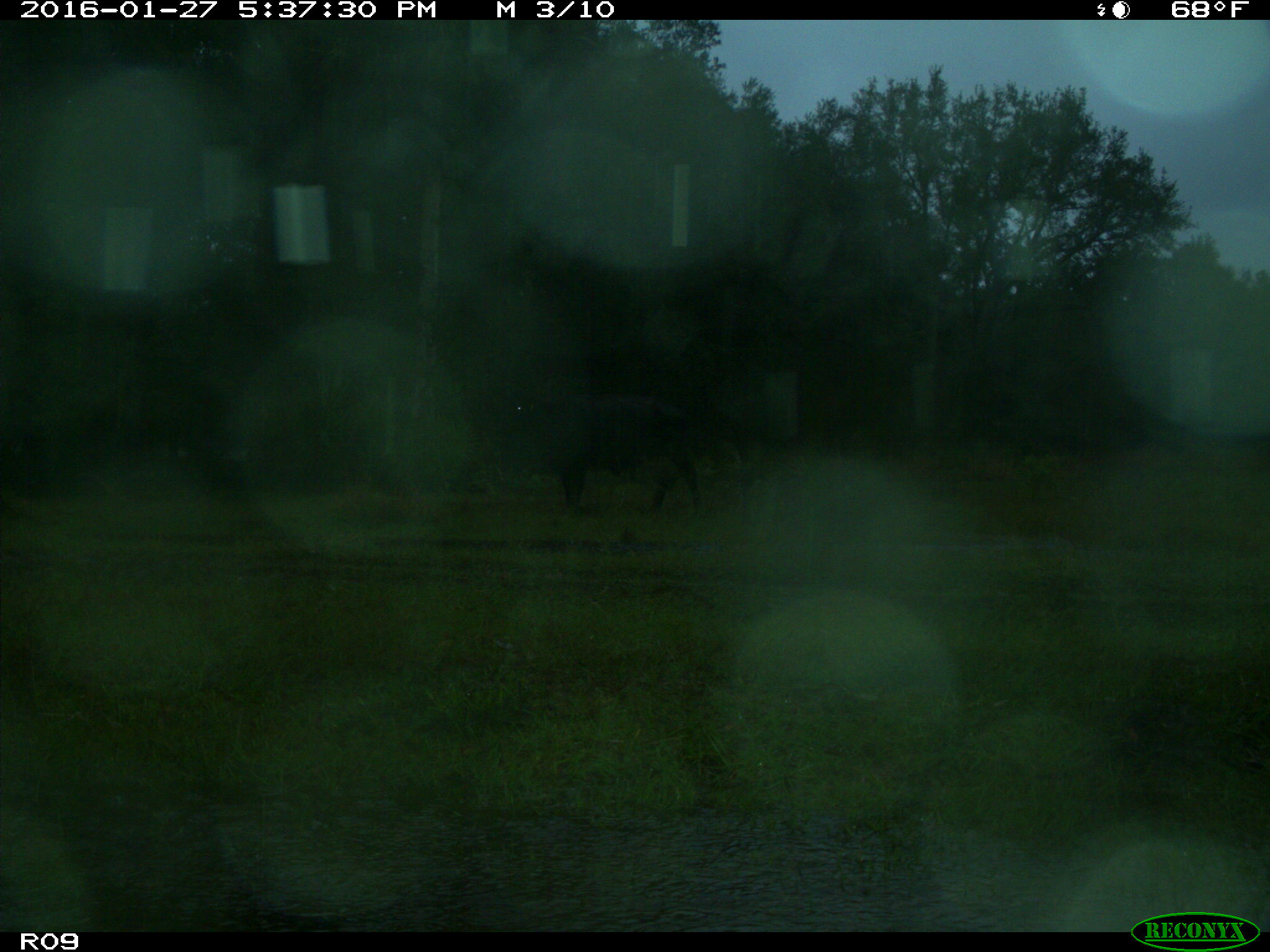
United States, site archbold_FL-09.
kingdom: Animalia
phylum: Chordata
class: Mammalia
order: Artiodactyla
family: Bovidae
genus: Bos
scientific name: Bos taurus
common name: domestic cow